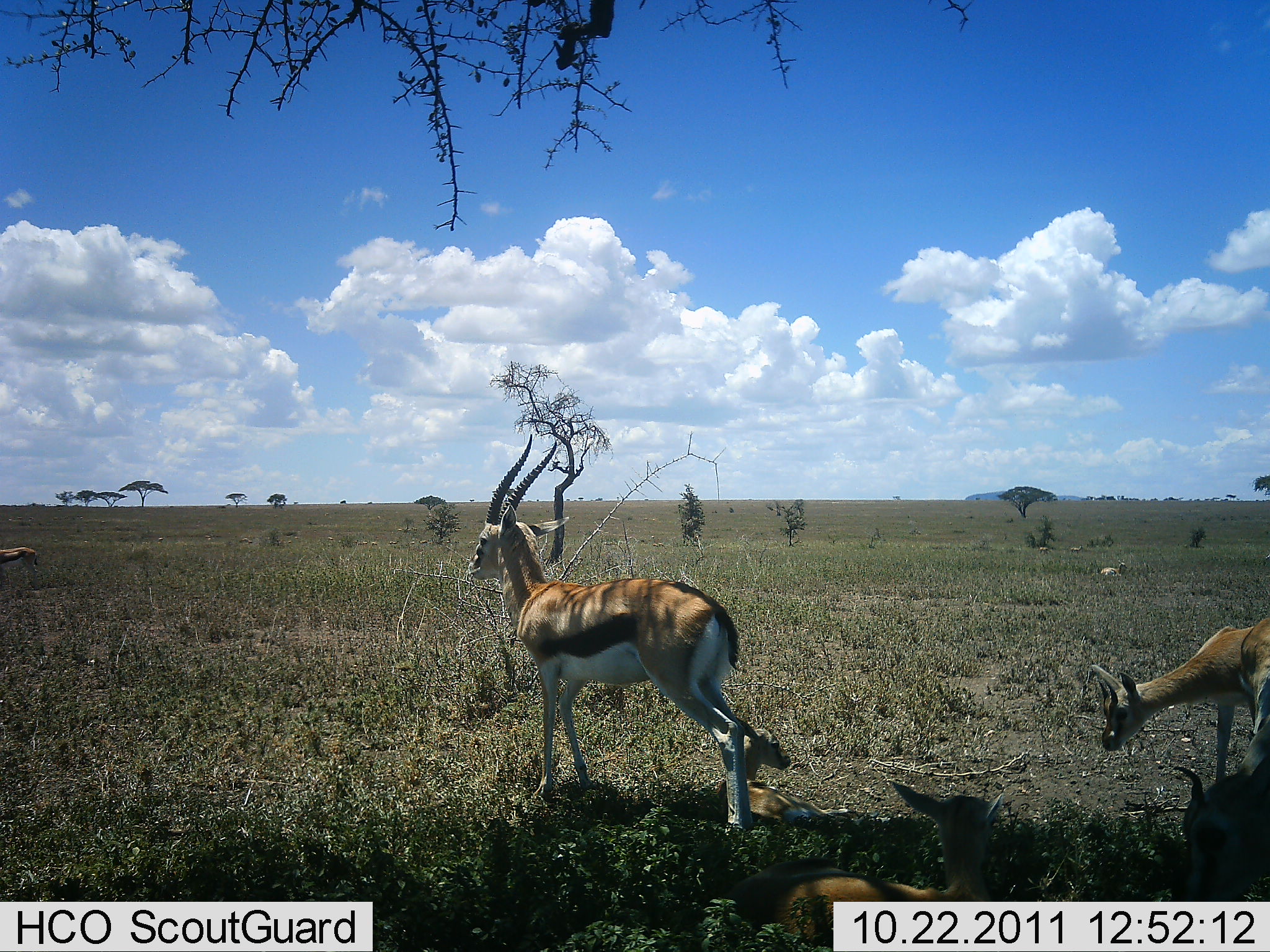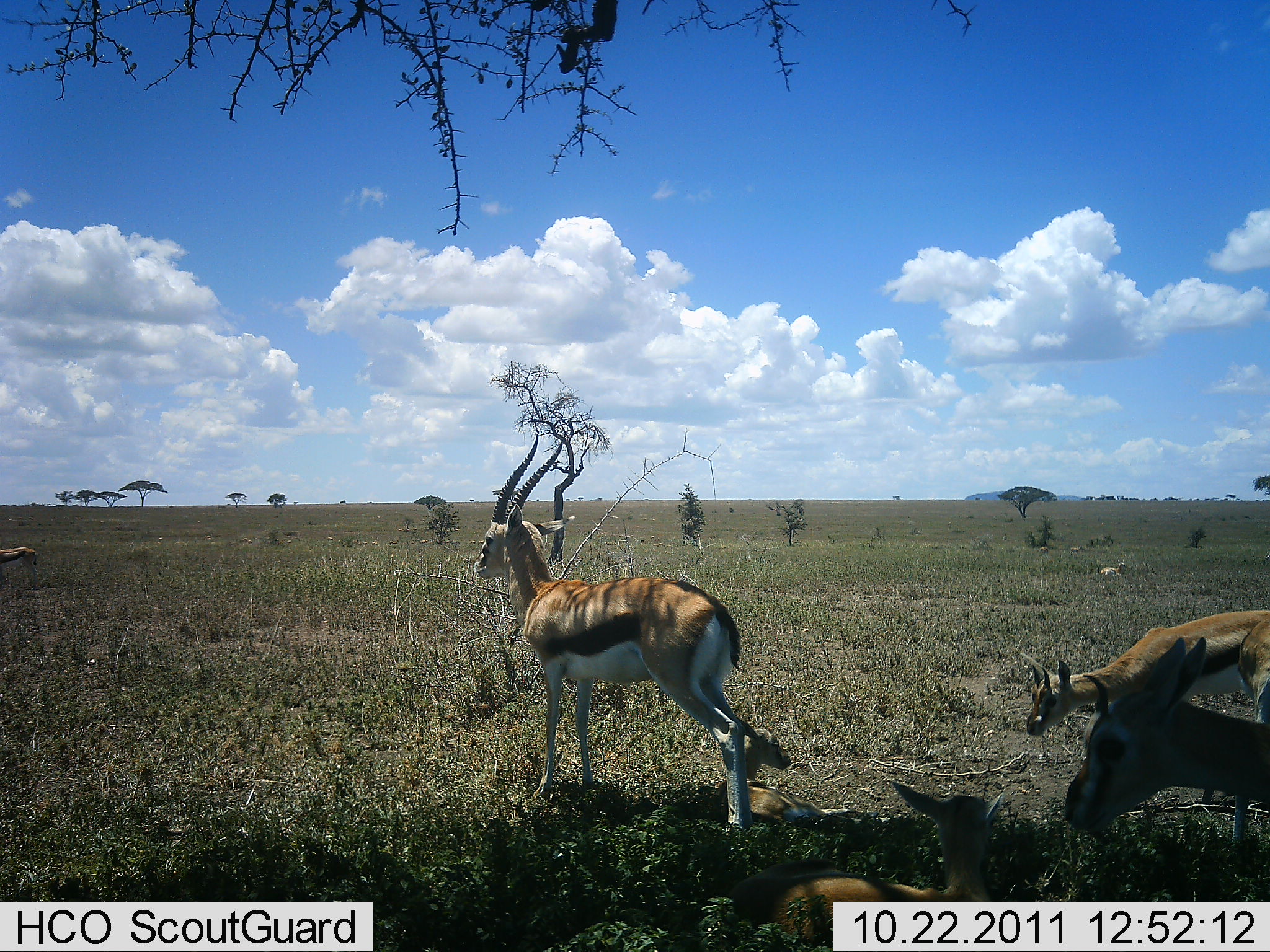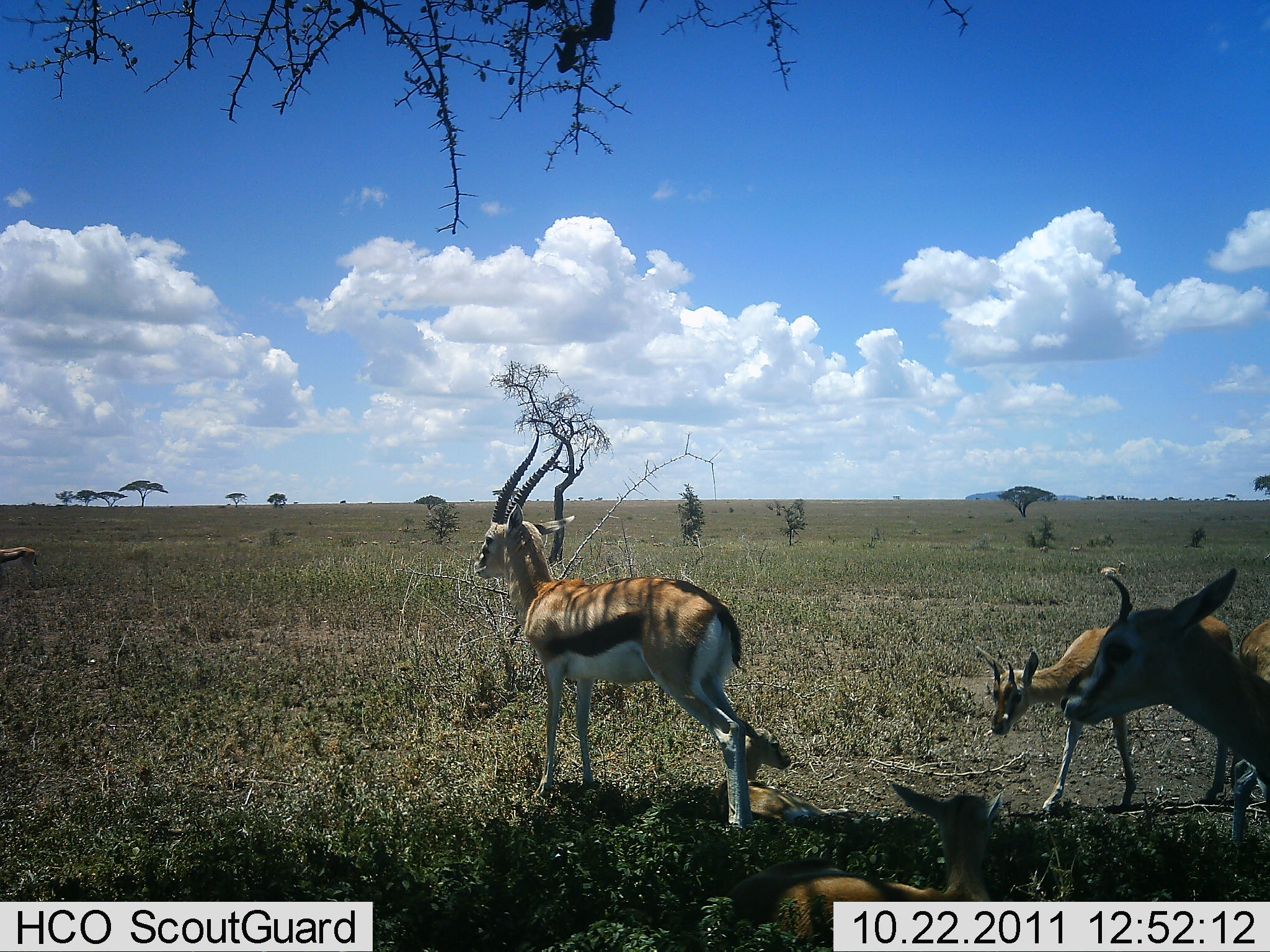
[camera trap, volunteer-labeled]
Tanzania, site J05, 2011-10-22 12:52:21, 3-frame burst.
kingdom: Animalia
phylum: Chordata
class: Mammalia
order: Artiodactyla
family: Bovidae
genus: Eudorcas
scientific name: Eudorcas thomsonii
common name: thomson's gazelle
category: gazellethomsons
Gazellethomsons (thomson's gazelle) (Eudorcas thomsonii), count 4. Behavior (volunteer vote fractions): standing 67%, resting 58%, moving 50%, interacting 0%. Young present (vote fraction): 50%. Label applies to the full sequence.